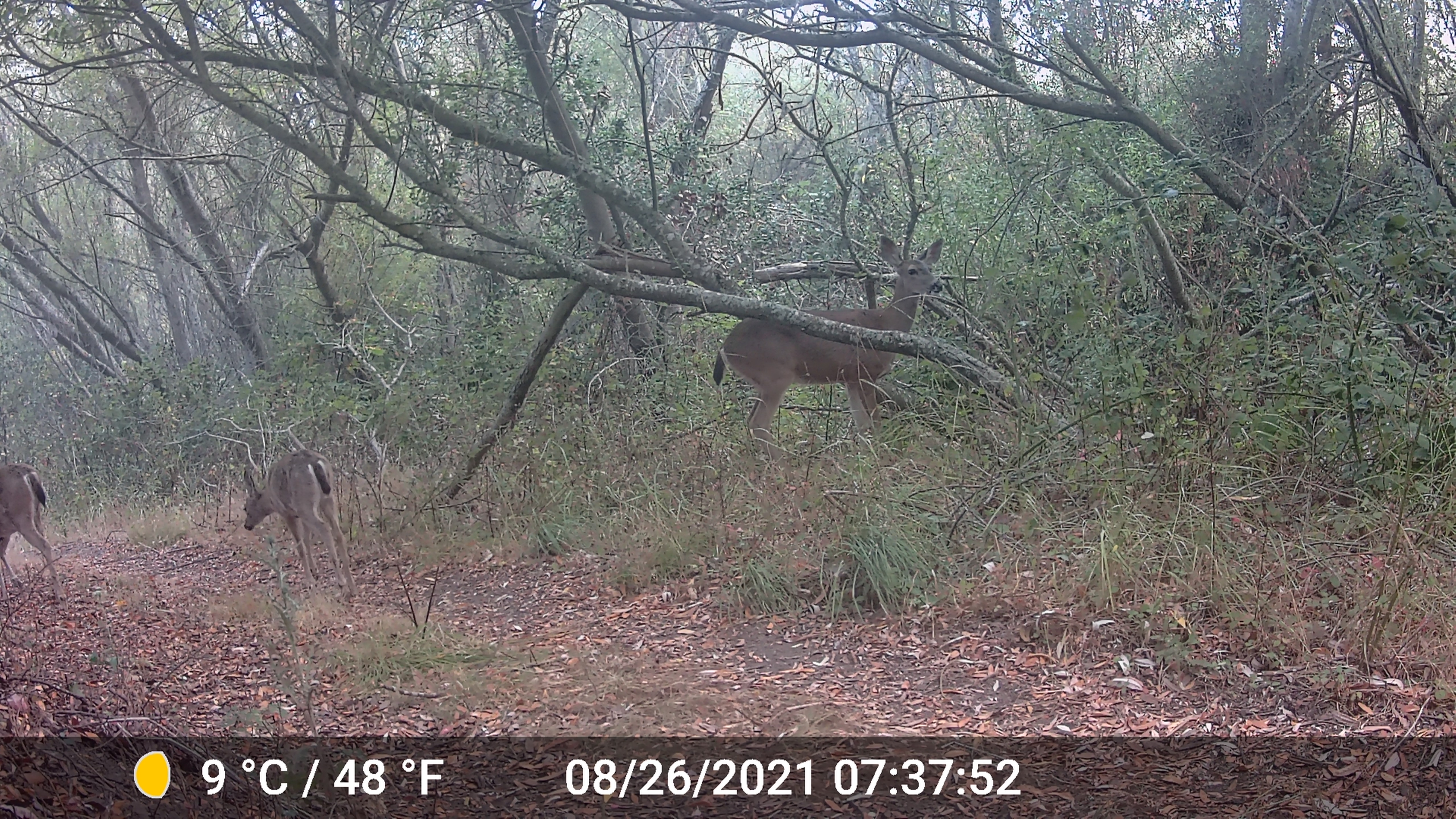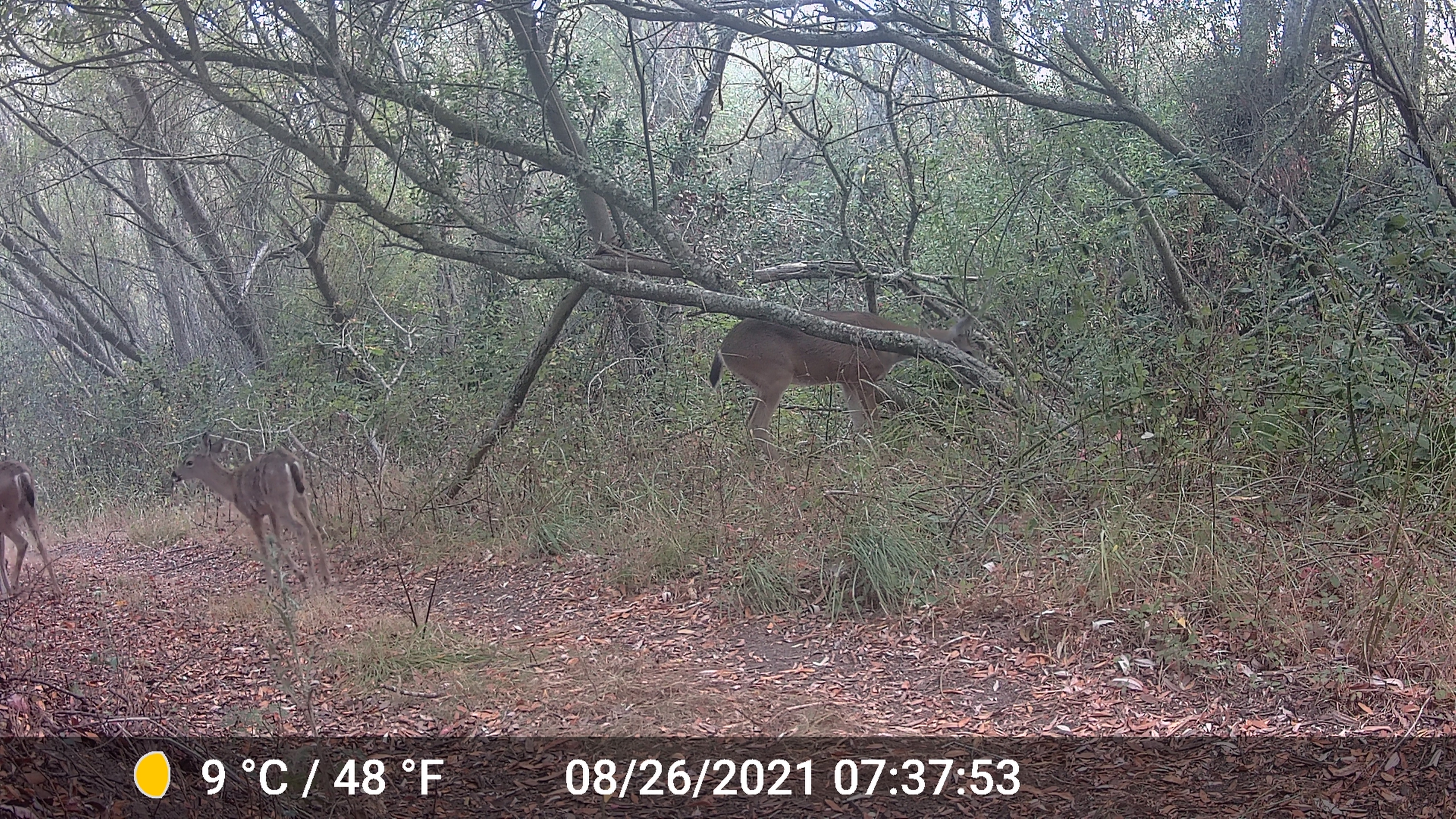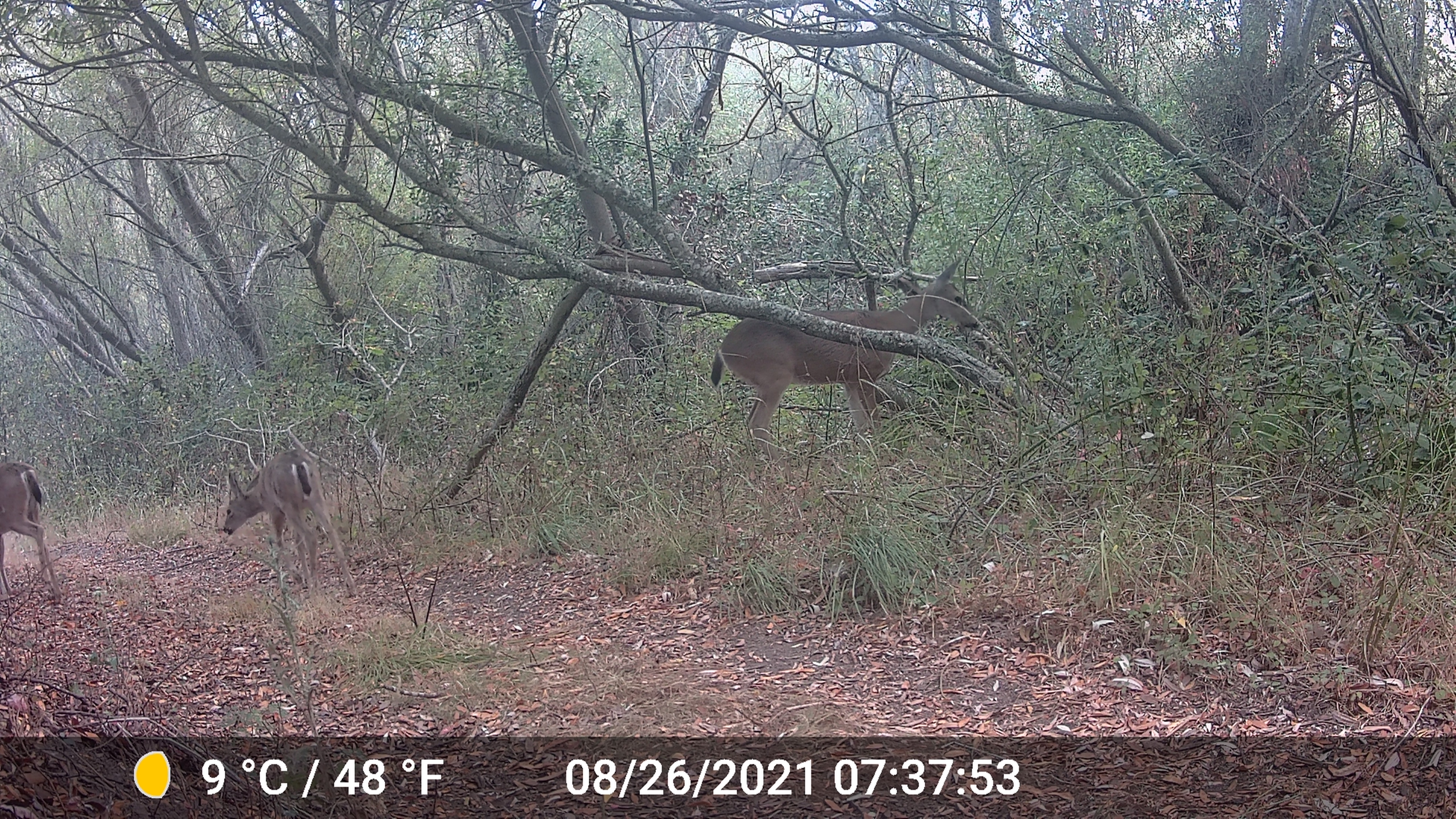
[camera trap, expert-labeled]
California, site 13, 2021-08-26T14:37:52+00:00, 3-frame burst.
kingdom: Animalia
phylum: Chordata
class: Mammalia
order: Artiodactyla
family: Cervidae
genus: Odocoileus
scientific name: Odocoileus hemionus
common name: mule deer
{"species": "mule deer (Odocoileus hemionus)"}